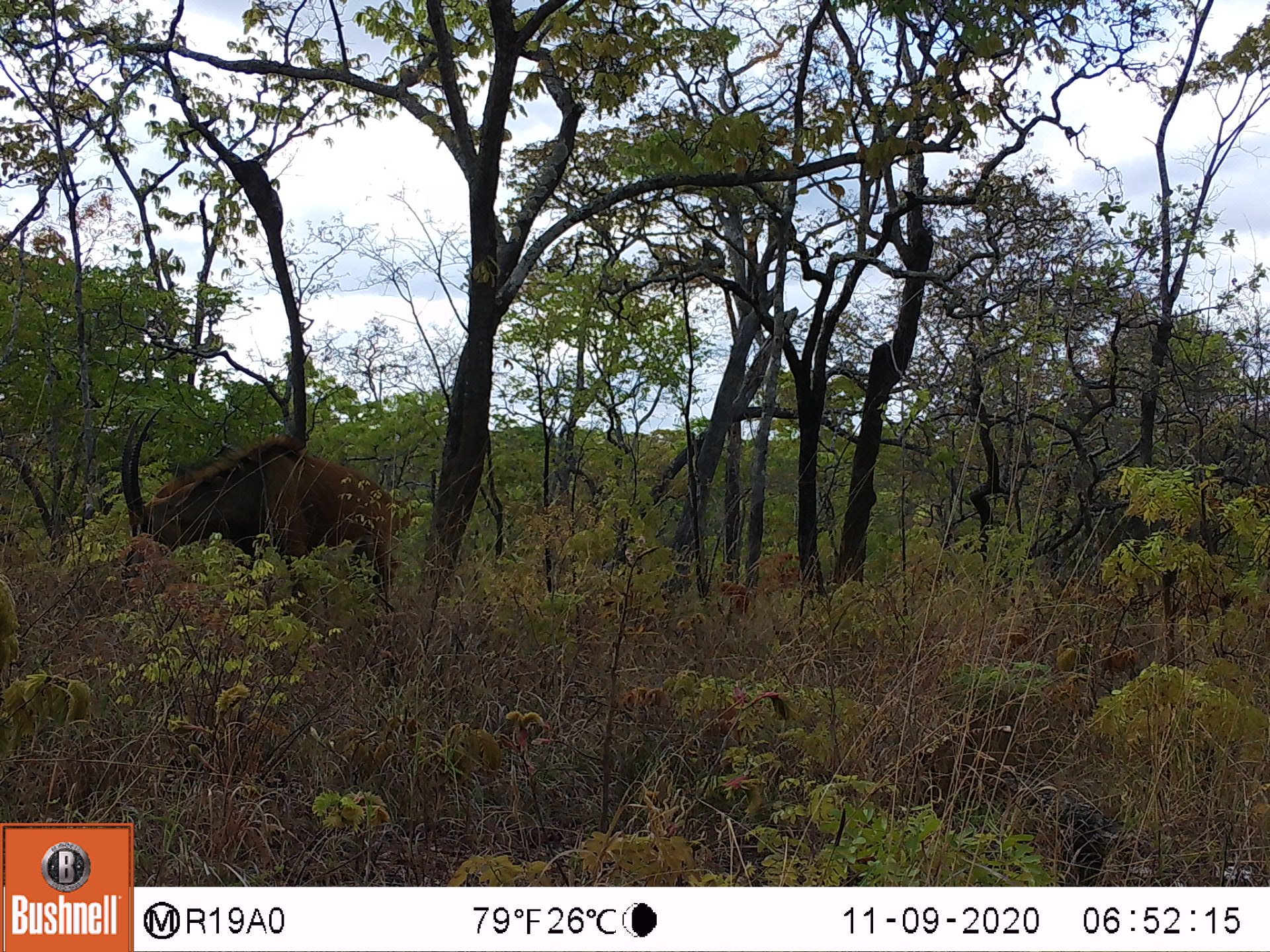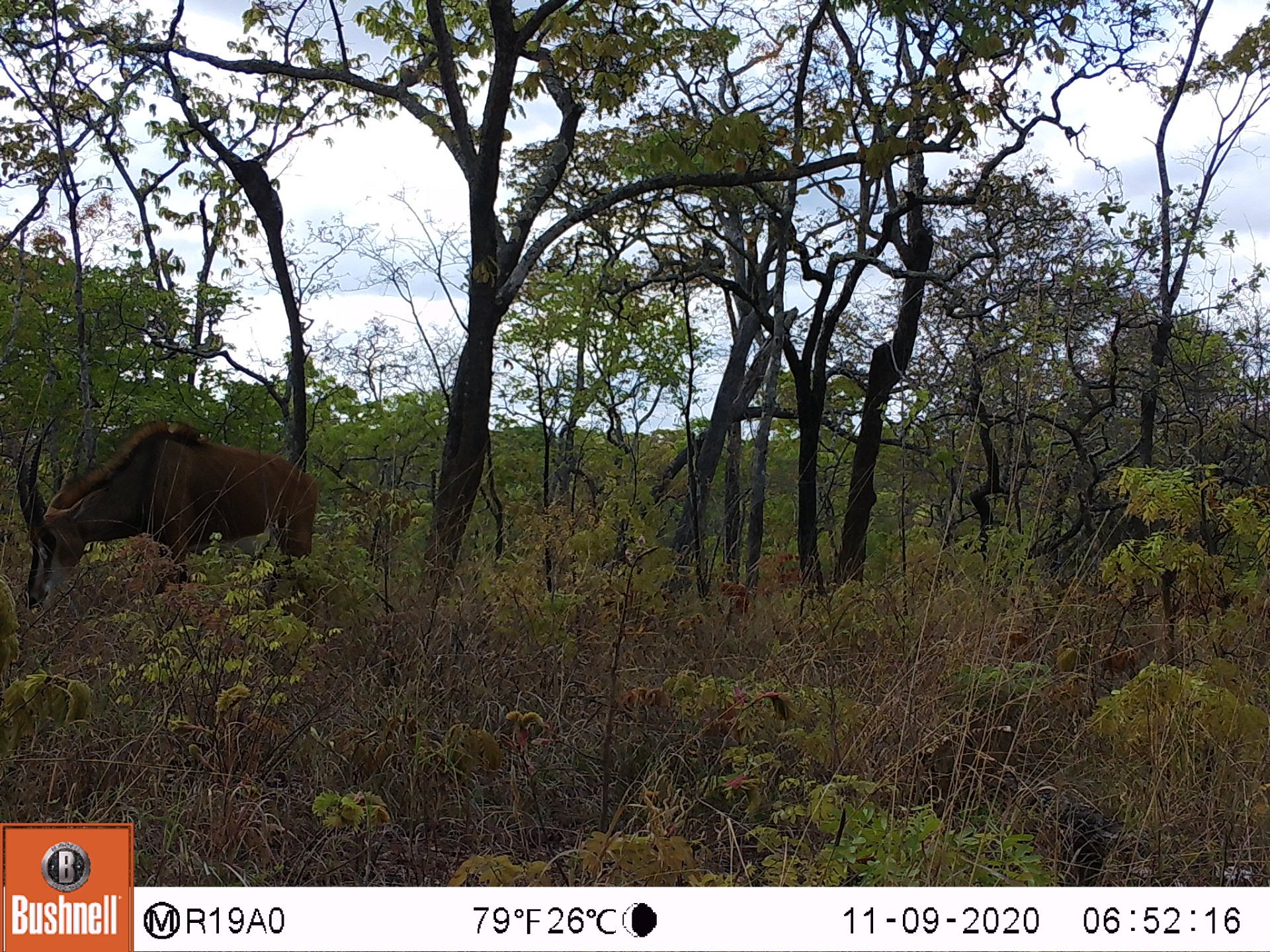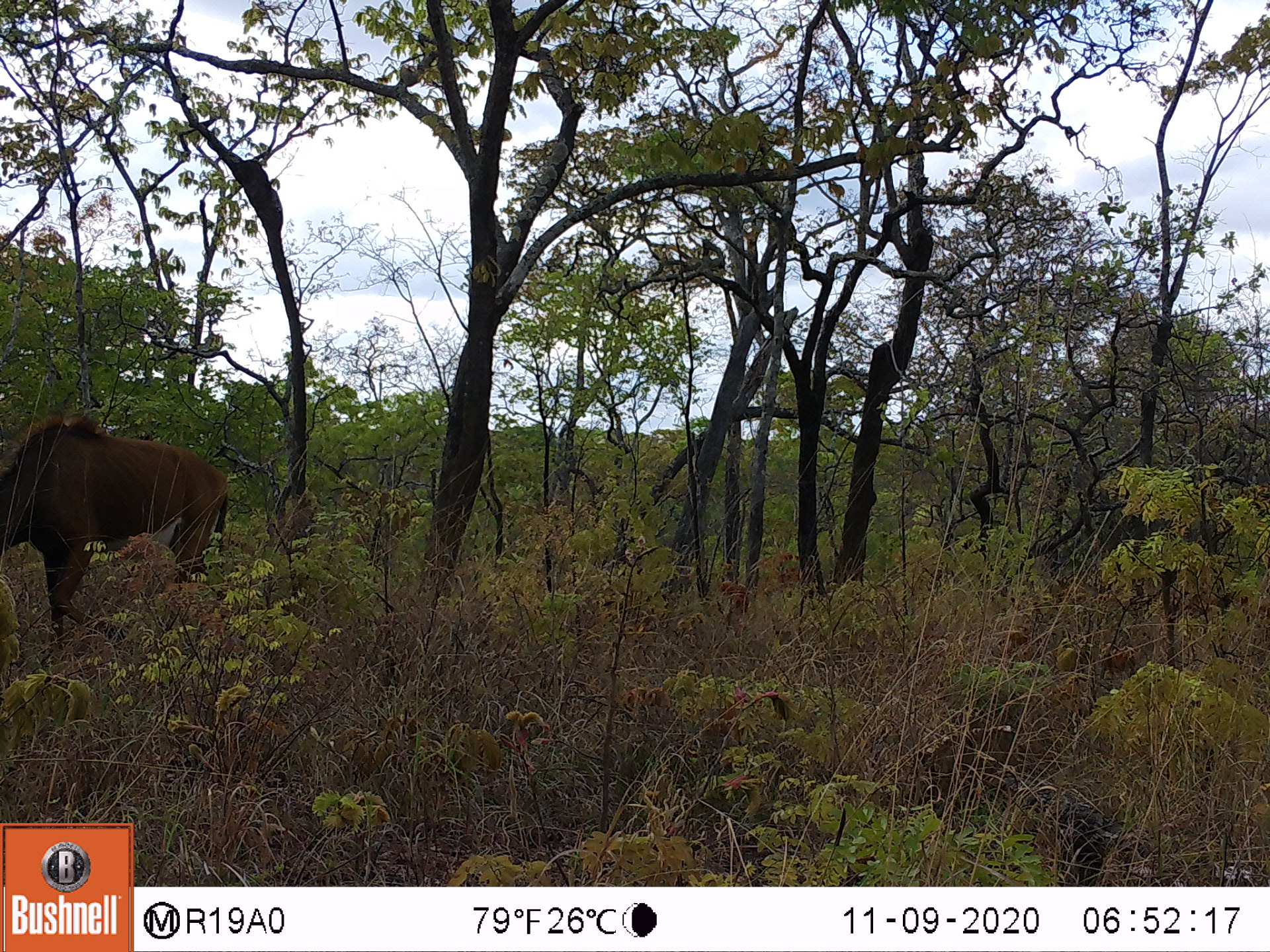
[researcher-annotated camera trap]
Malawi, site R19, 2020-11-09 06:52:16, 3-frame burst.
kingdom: Animalia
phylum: Chordata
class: Mammalia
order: Artiodactyla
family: Bovidae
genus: Hippotragus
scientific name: Hippotragus niger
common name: sable antelope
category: sable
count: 1